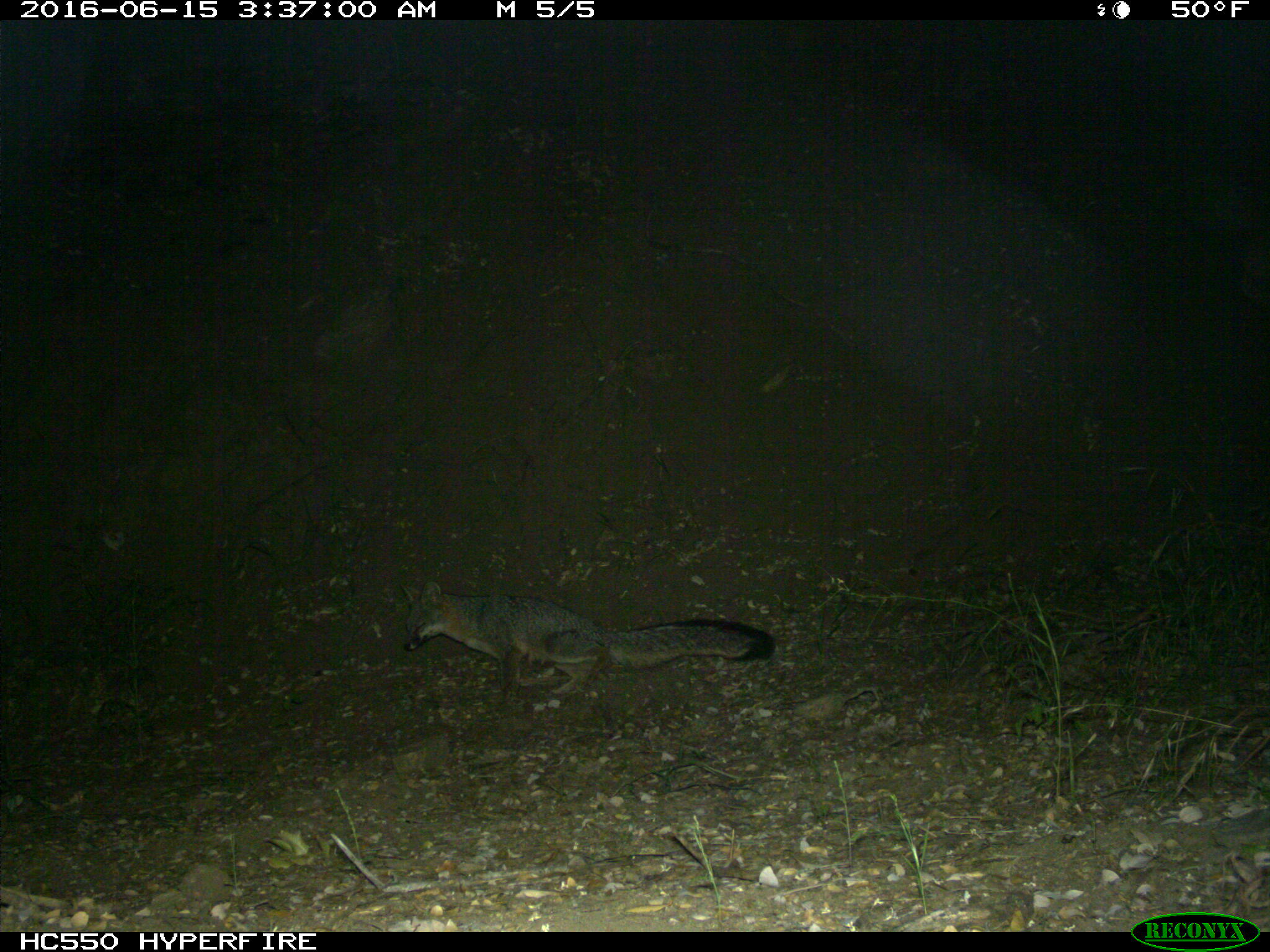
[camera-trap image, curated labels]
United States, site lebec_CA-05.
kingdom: Animalia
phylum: Chordata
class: Mammalia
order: Carnivora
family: Canidae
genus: Urocyon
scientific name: Urocyon cinereoargenteus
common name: gray fox